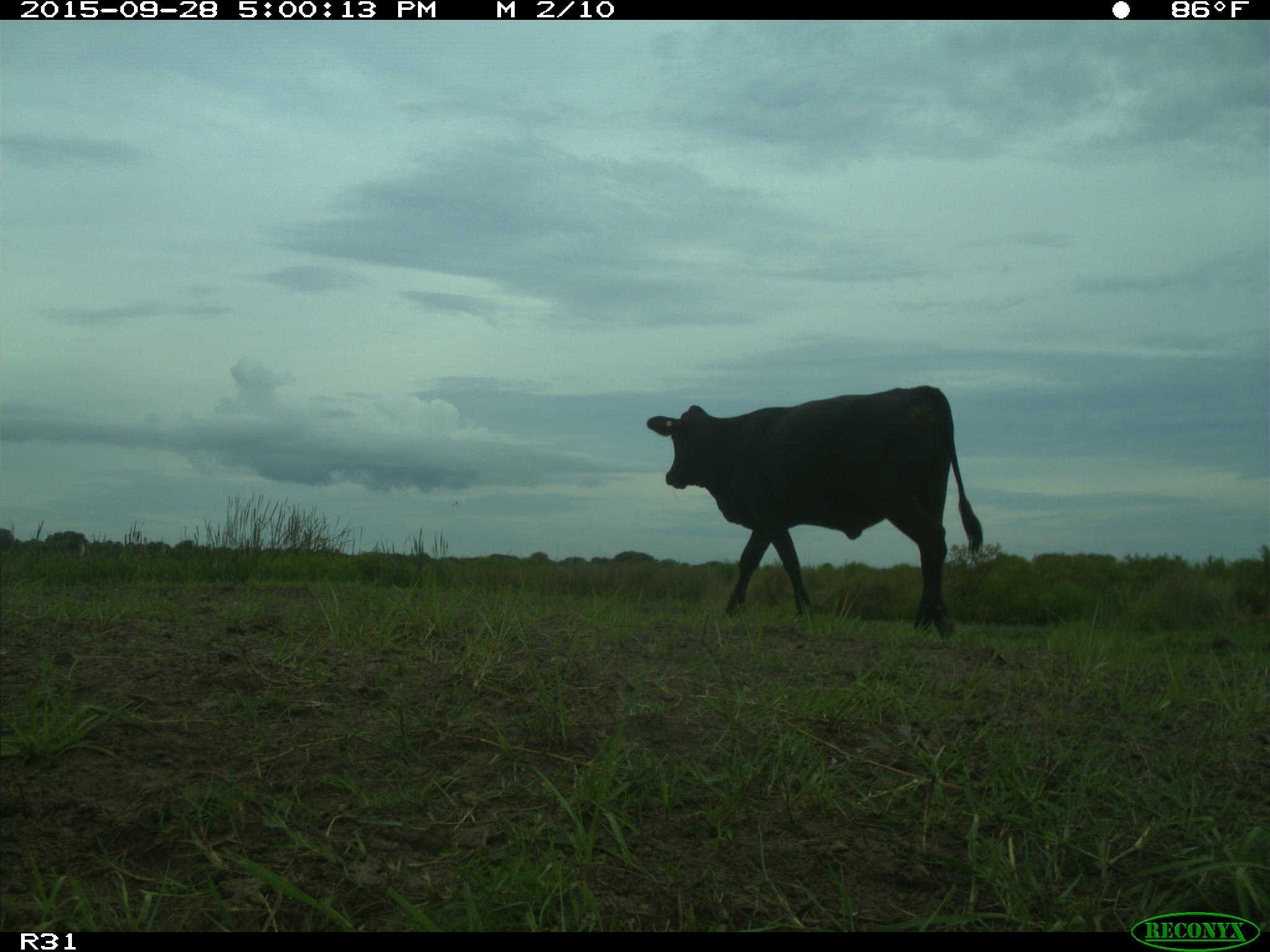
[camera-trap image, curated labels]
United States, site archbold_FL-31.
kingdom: Animalia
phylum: Chordata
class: Mammalia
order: Artiodactyla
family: Bovidae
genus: Bos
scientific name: Bos taurus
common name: domestic cow